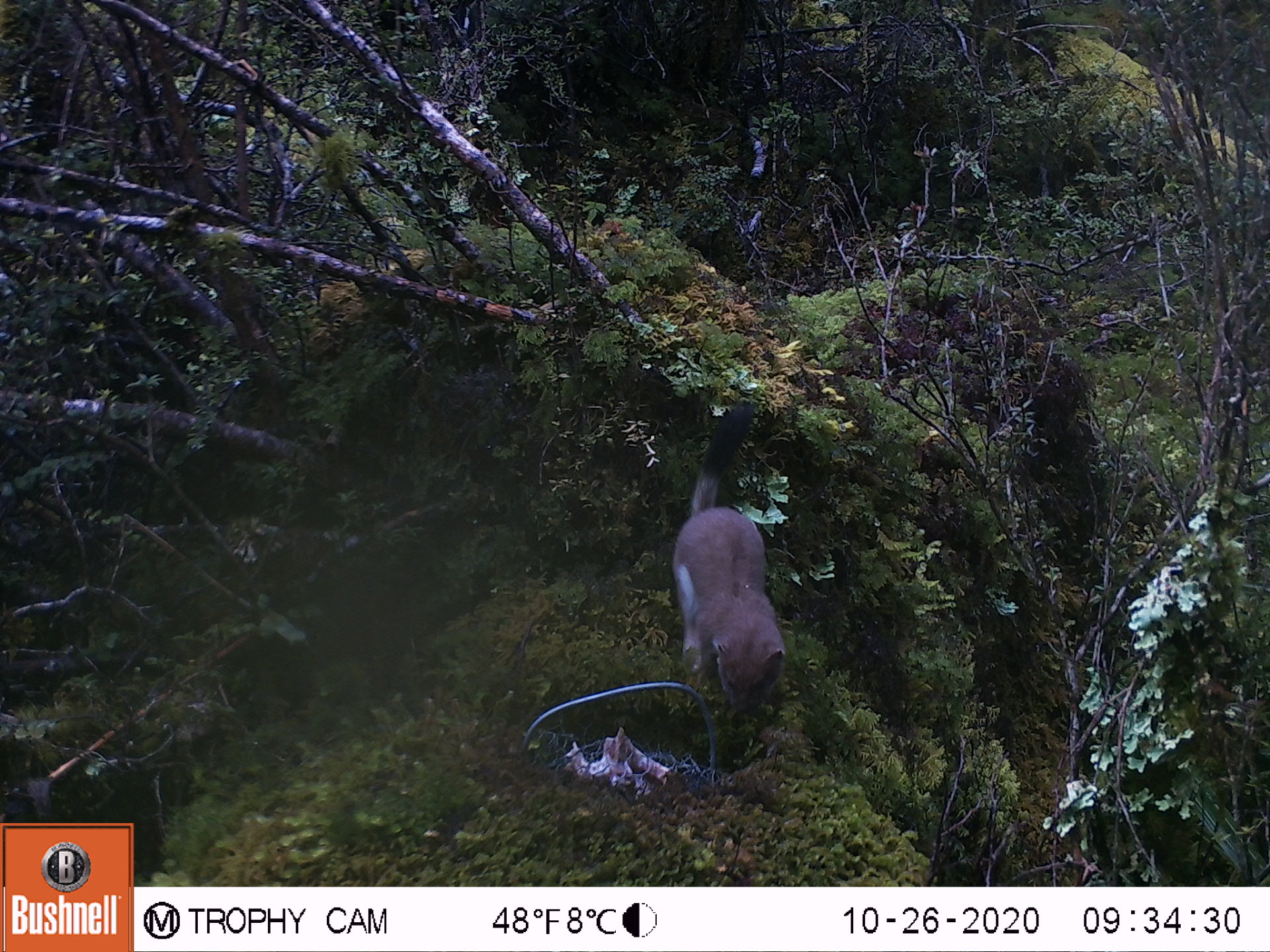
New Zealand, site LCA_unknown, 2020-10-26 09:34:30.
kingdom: Animalia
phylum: Chordata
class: Mammalia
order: Carnivora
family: Mustelidae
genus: Mustela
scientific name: Mustela erminea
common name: stoat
Stoat (Mustela erminea).